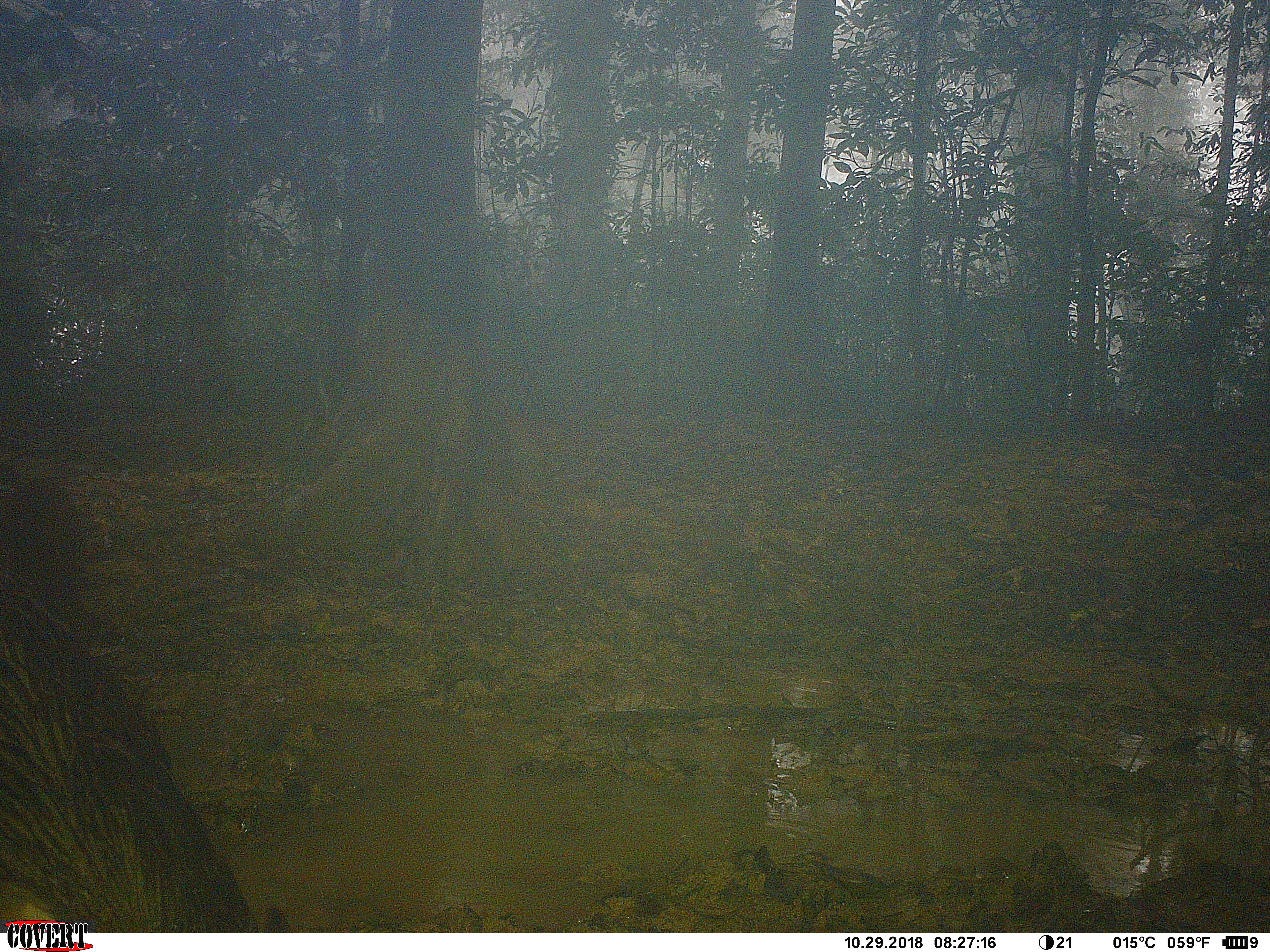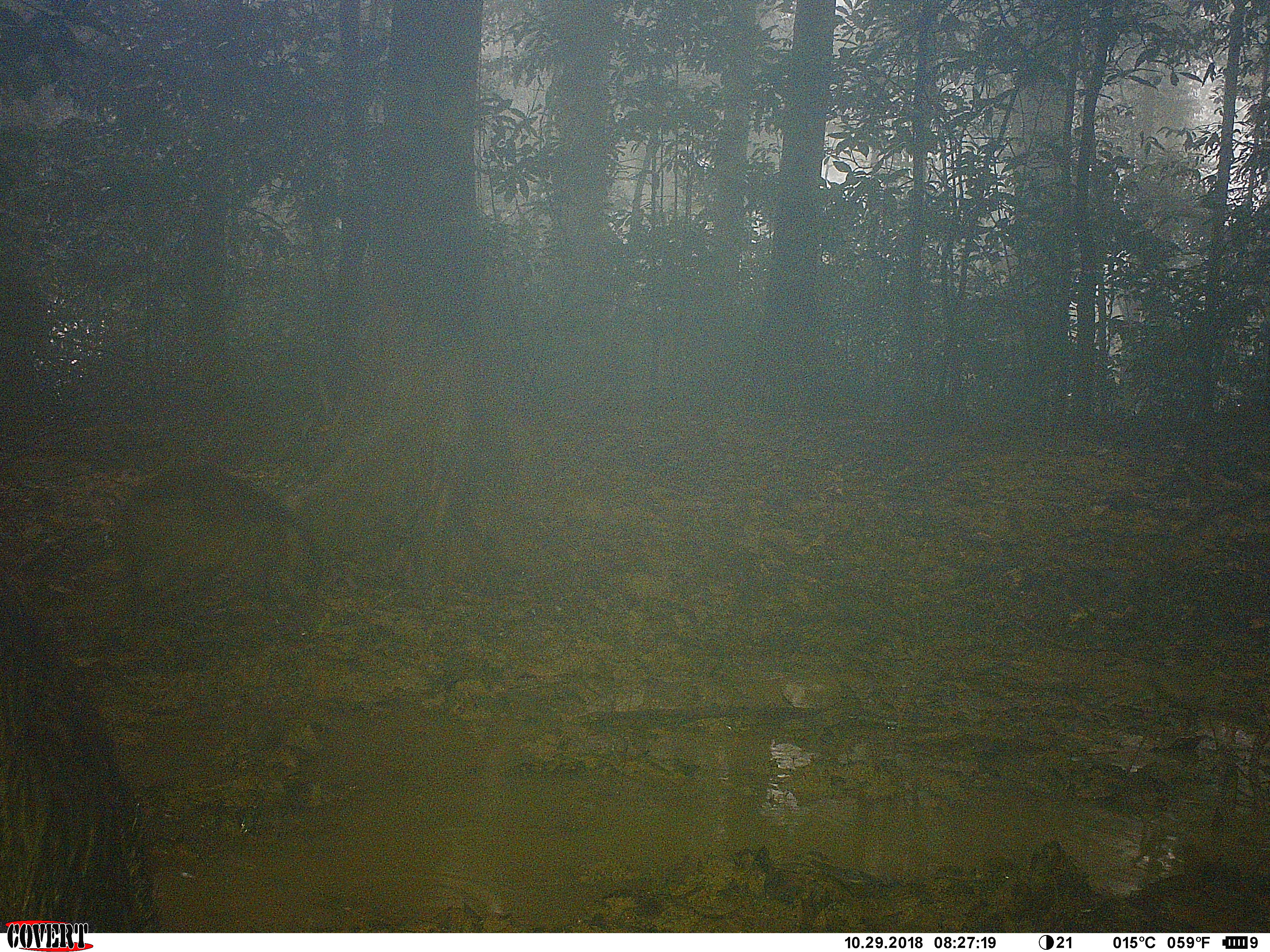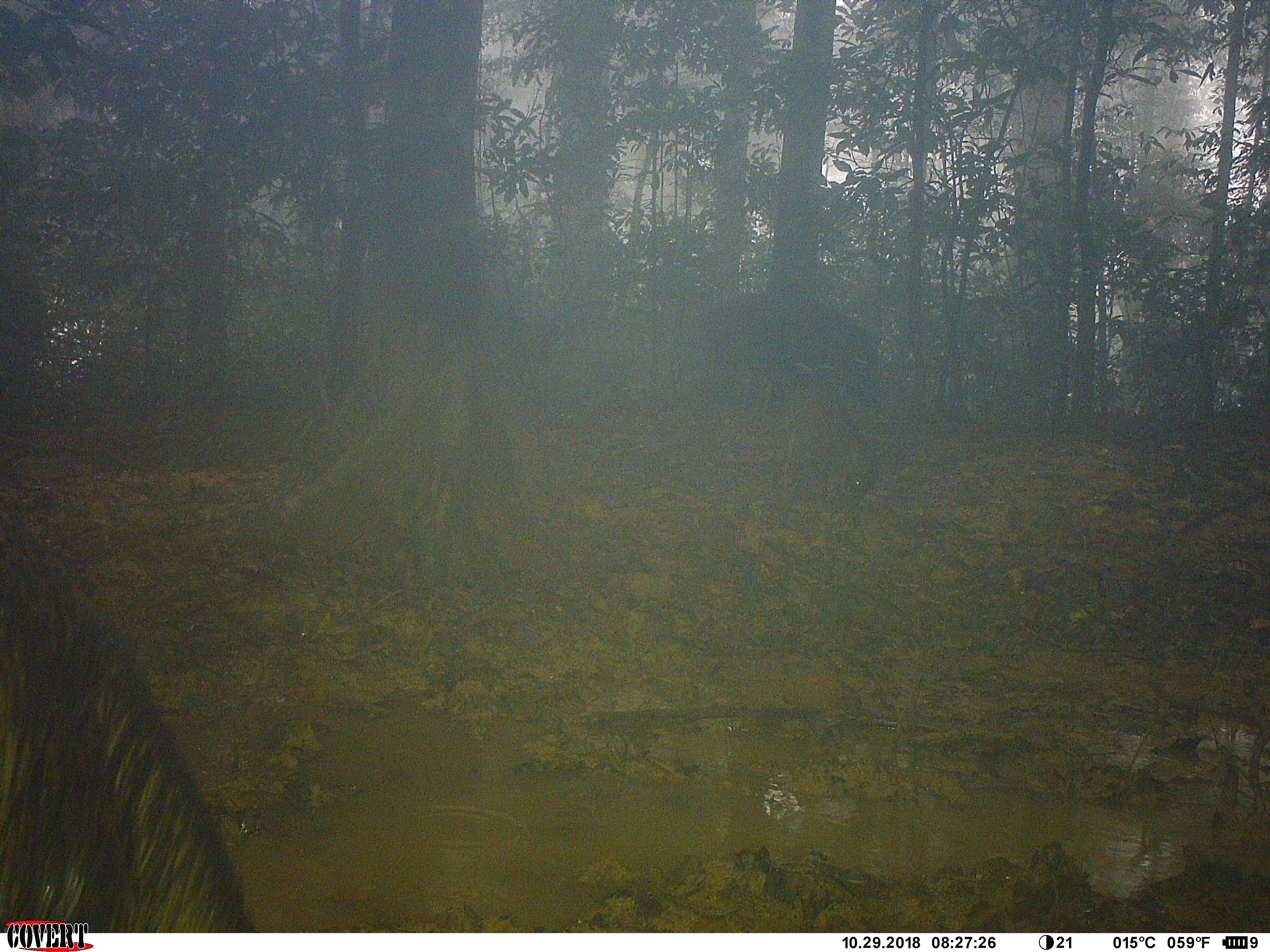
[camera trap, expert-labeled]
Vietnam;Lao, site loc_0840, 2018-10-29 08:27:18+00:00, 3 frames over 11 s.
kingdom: Animalia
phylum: Chordata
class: Mammalia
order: Artiodactyla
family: Suidae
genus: Sus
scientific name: Sus scrofa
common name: eurasian wild pig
Eurasian wild pig (Sus scrofa). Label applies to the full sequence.